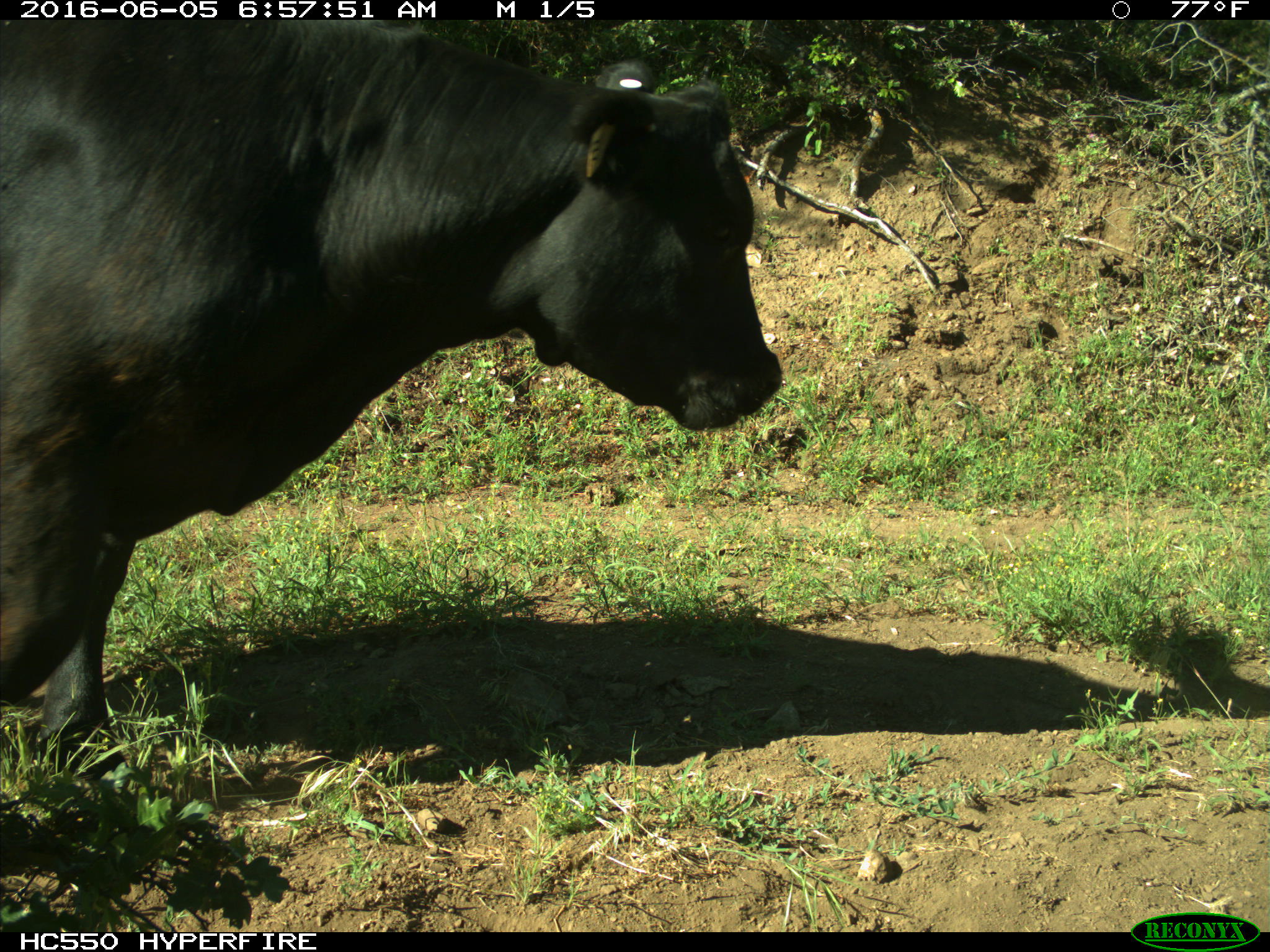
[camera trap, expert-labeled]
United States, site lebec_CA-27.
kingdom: Animalia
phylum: Chordata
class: Mammalia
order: Artiodactyla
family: Bovidae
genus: Bos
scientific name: Bos taurus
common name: domestic cow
Bos taurus (domestic cow).